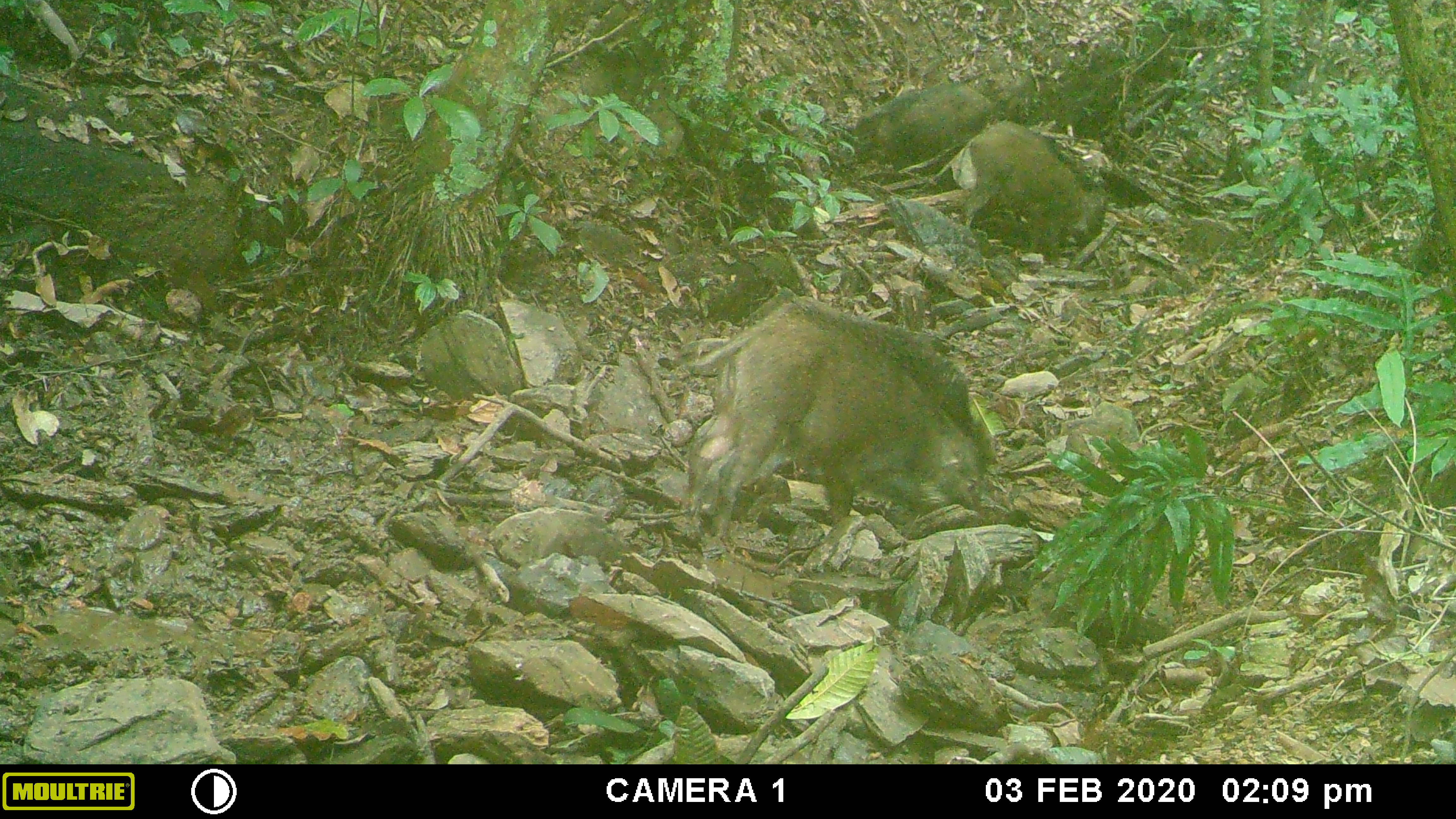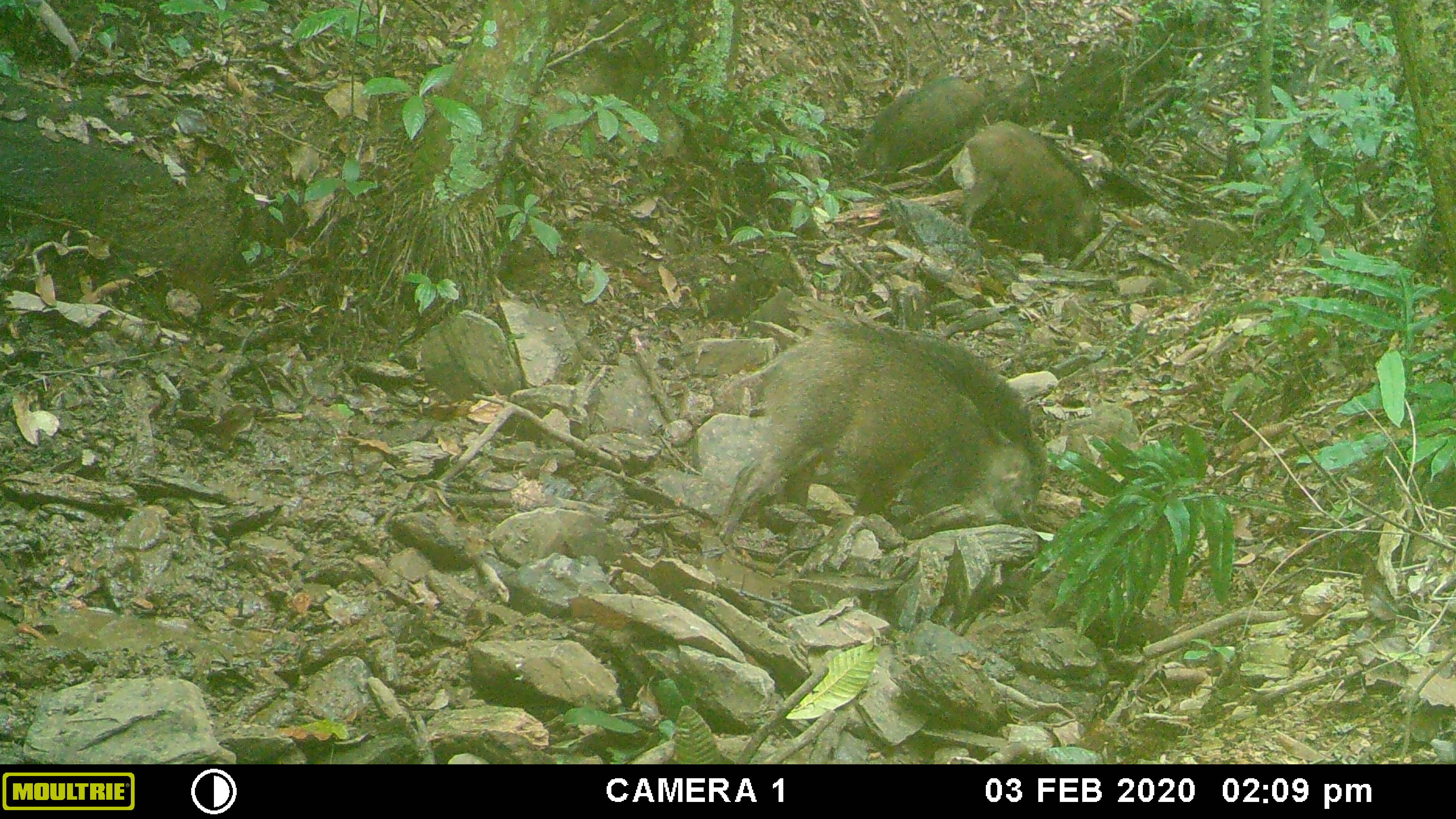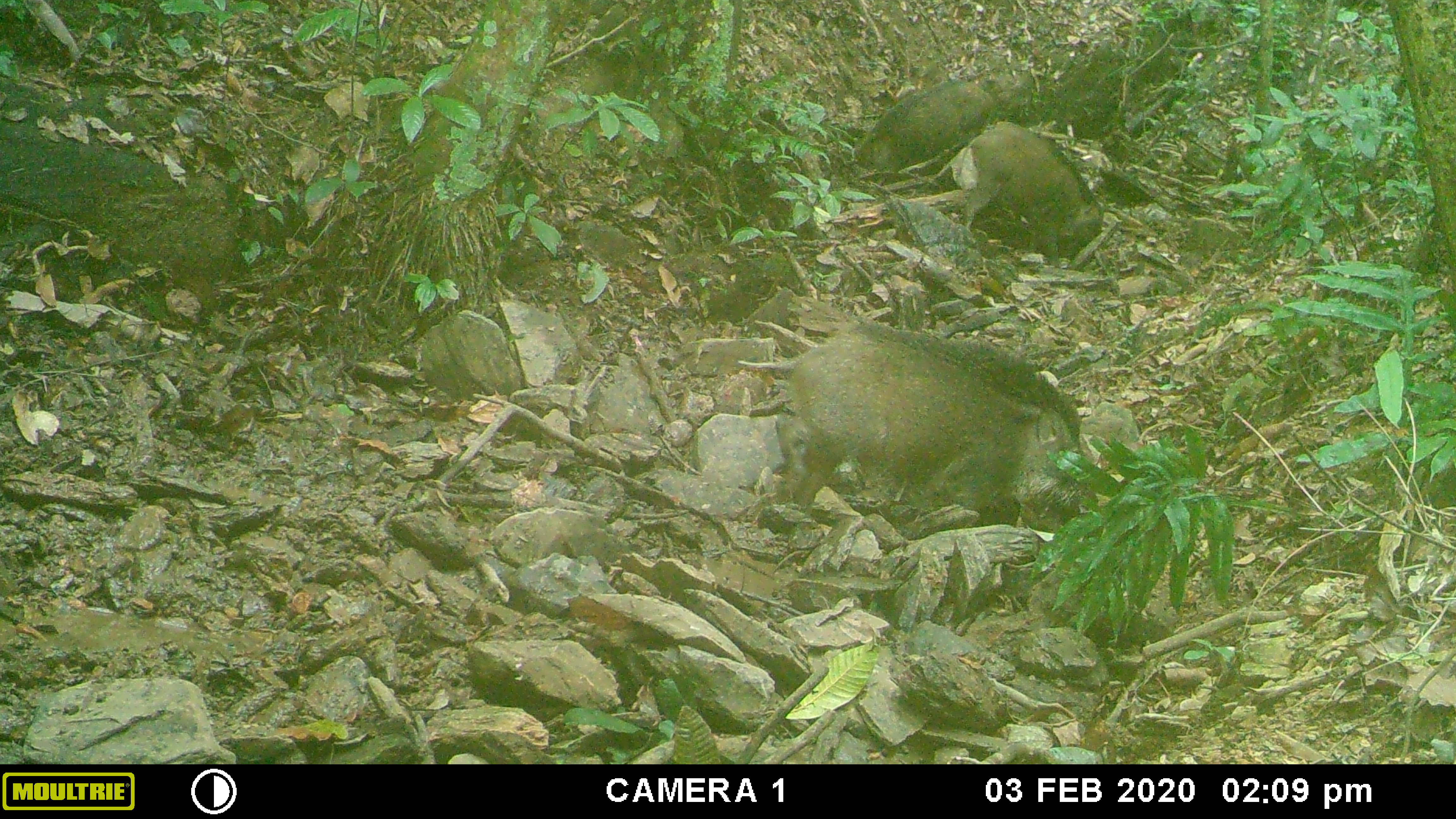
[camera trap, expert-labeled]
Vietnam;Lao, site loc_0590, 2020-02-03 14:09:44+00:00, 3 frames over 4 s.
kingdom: Animalia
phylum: Chordata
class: Mammalia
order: Artiodactyla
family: Suidae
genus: Sus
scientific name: Sus scrofa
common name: eurasian wild pig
Eurasian wild pig (Sus scrofa). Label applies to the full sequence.